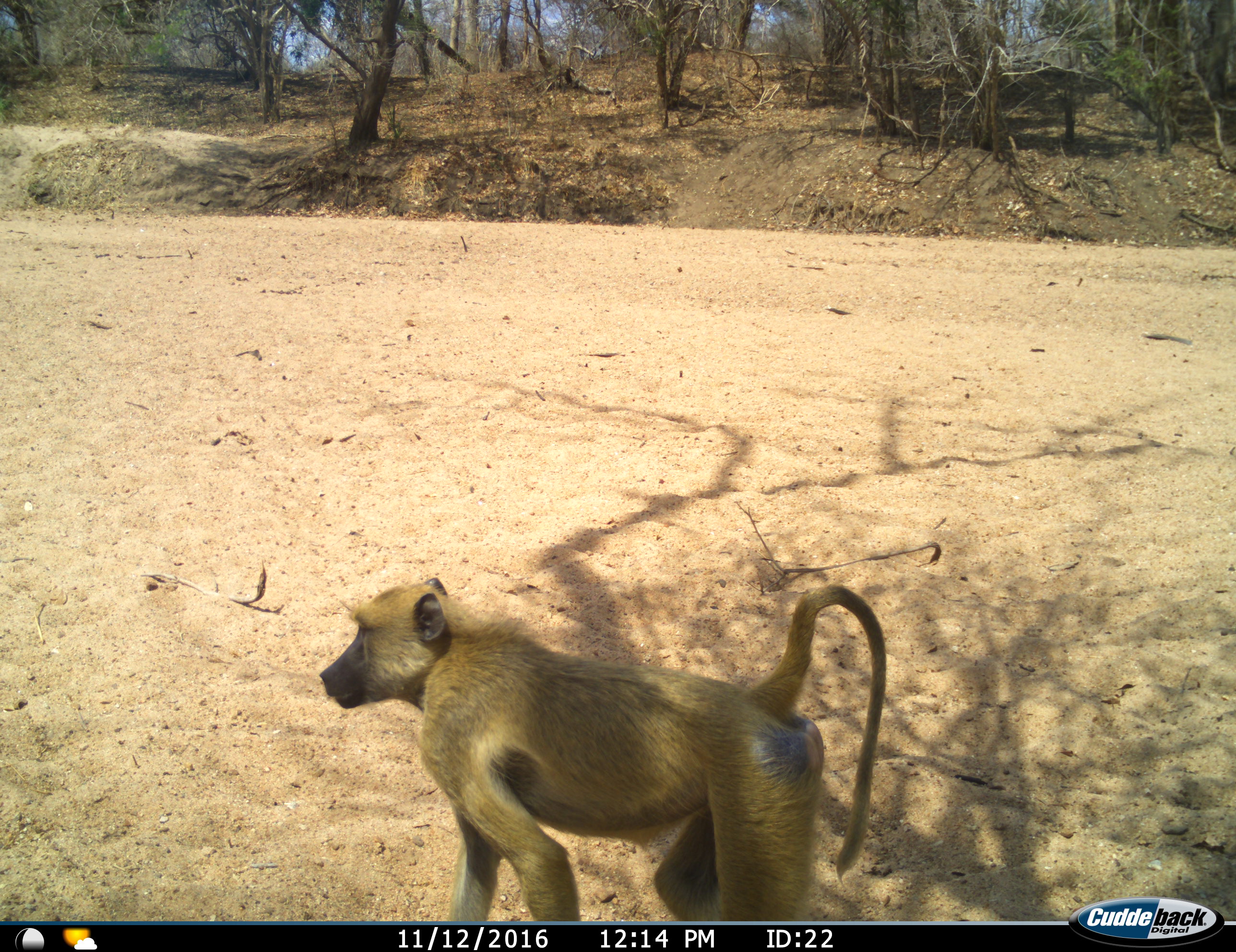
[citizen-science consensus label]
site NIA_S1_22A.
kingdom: Animalia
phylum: Chordata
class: Mammalia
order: Primates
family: Cercopithecidae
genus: Papio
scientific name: Papio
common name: baboon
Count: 1.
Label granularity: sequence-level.